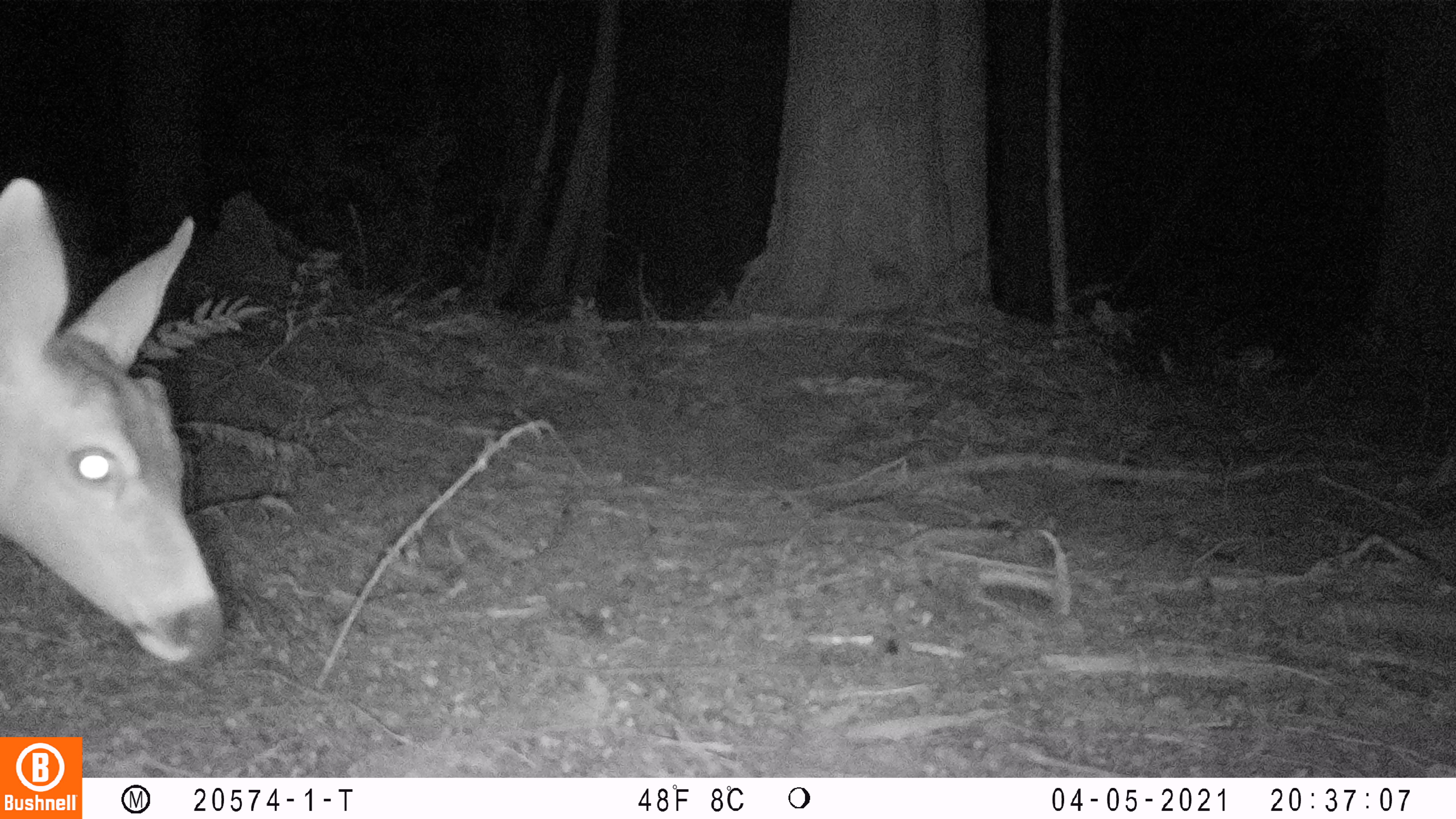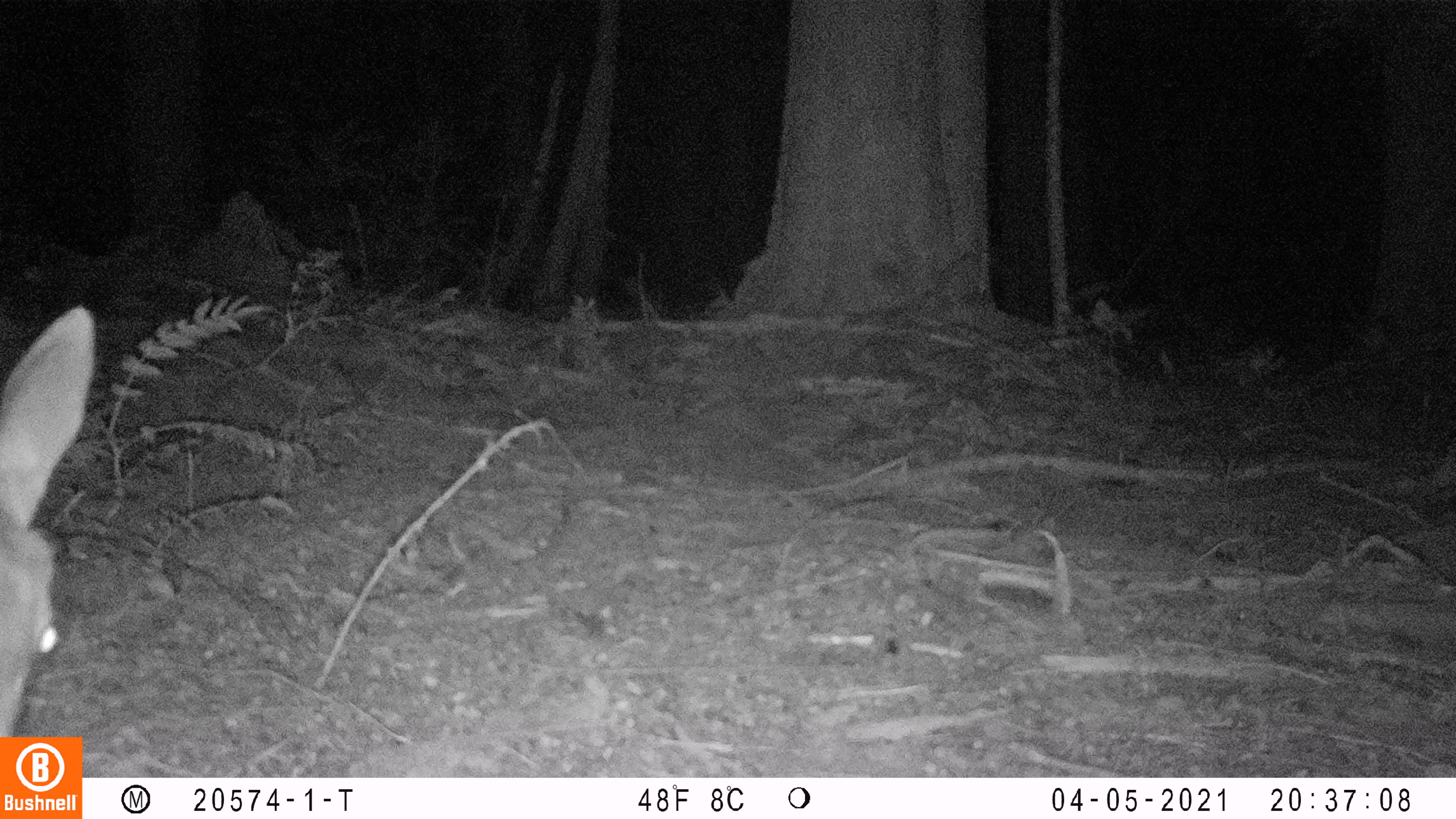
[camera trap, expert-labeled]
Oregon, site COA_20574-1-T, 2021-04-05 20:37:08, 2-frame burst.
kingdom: Animalia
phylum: Chordata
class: Mammalia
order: Artiodactyla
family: Cervidae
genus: Odocoileus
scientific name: Odocoileus hemionus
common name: black-tailed deer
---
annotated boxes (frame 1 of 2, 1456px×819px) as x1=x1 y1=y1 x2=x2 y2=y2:
black-tailed deer: x1=1 y1=165 x2=239 y2=671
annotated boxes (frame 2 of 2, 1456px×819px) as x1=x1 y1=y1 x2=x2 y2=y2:
black-tailed deer: x1=1 y1=303 x2=99 y2=734